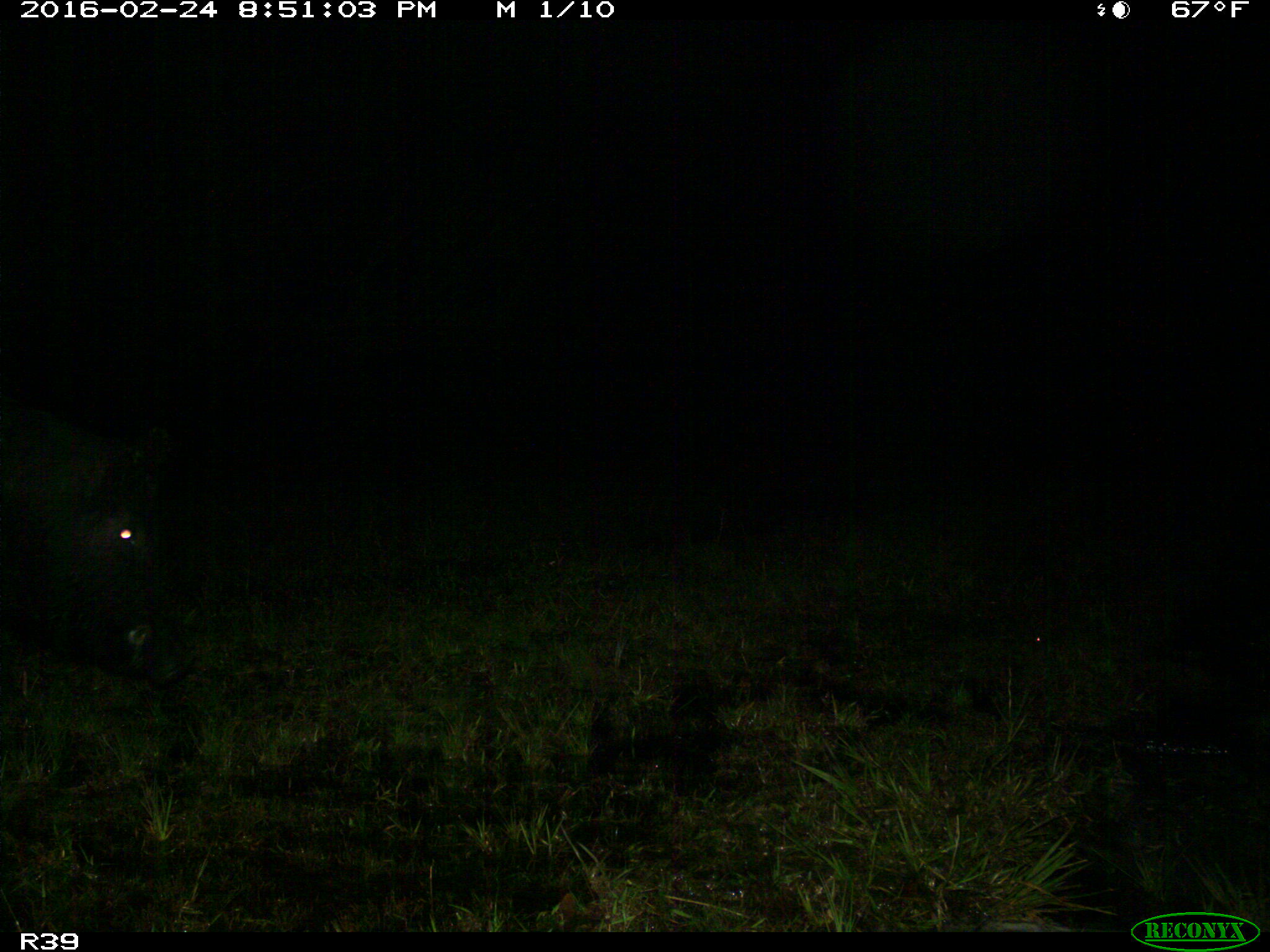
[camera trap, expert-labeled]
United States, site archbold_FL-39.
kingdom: Animalia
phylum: Chordata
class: Mammalia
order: Artiodactyla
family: Suidae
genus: Sus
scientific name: Sus scrofa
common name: wild boar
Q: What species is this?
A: Sus scrofa (wild boar).